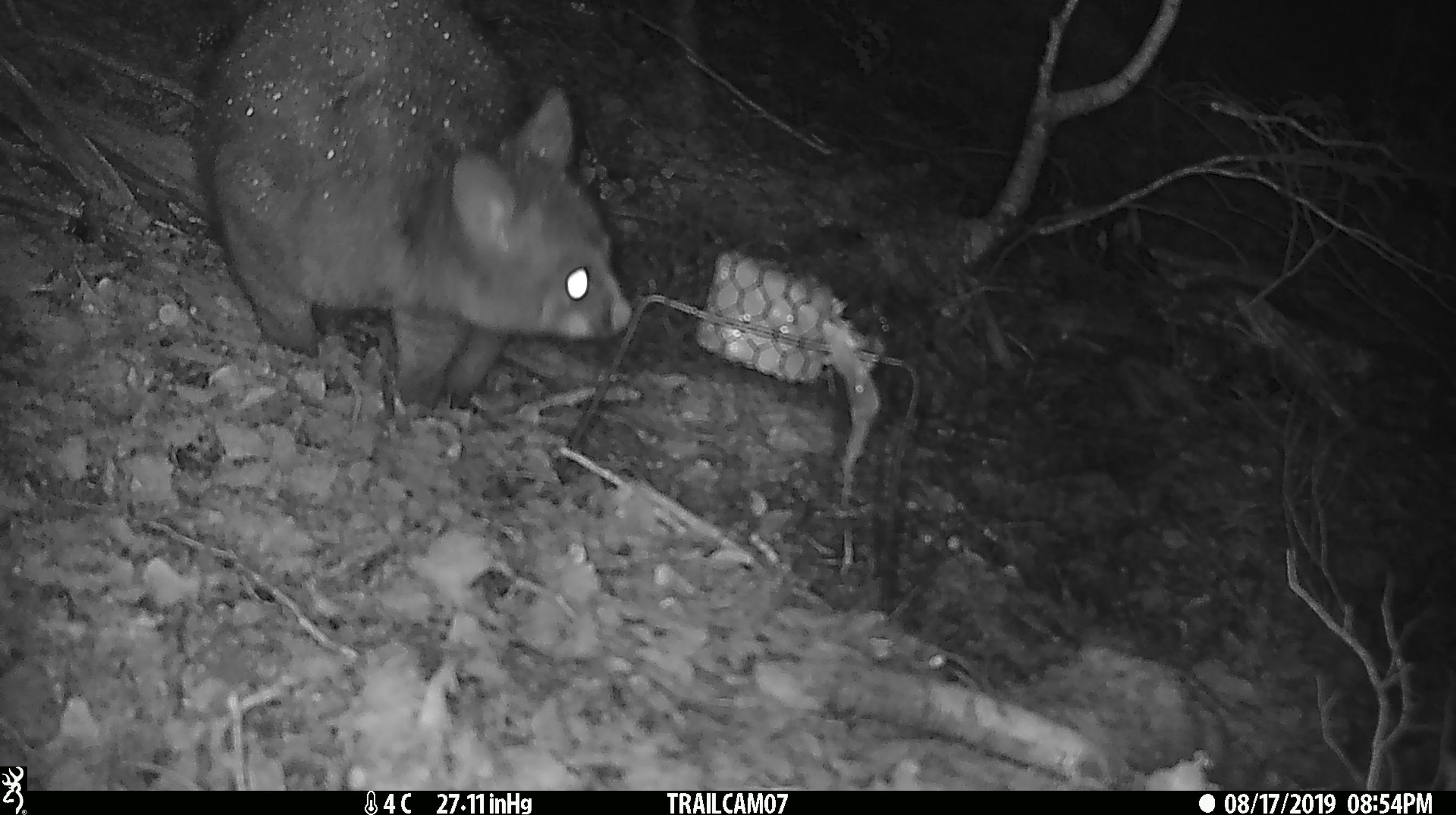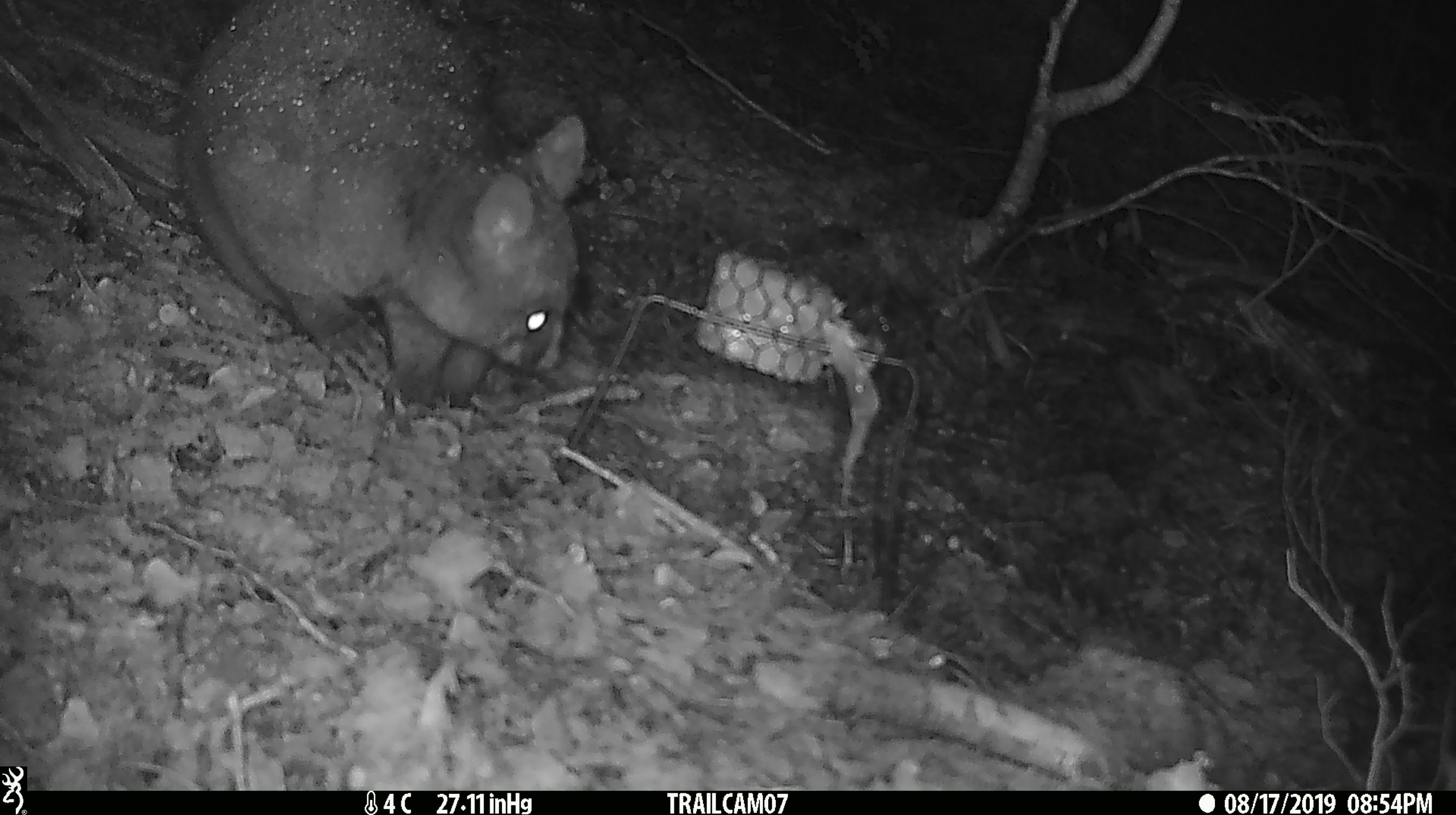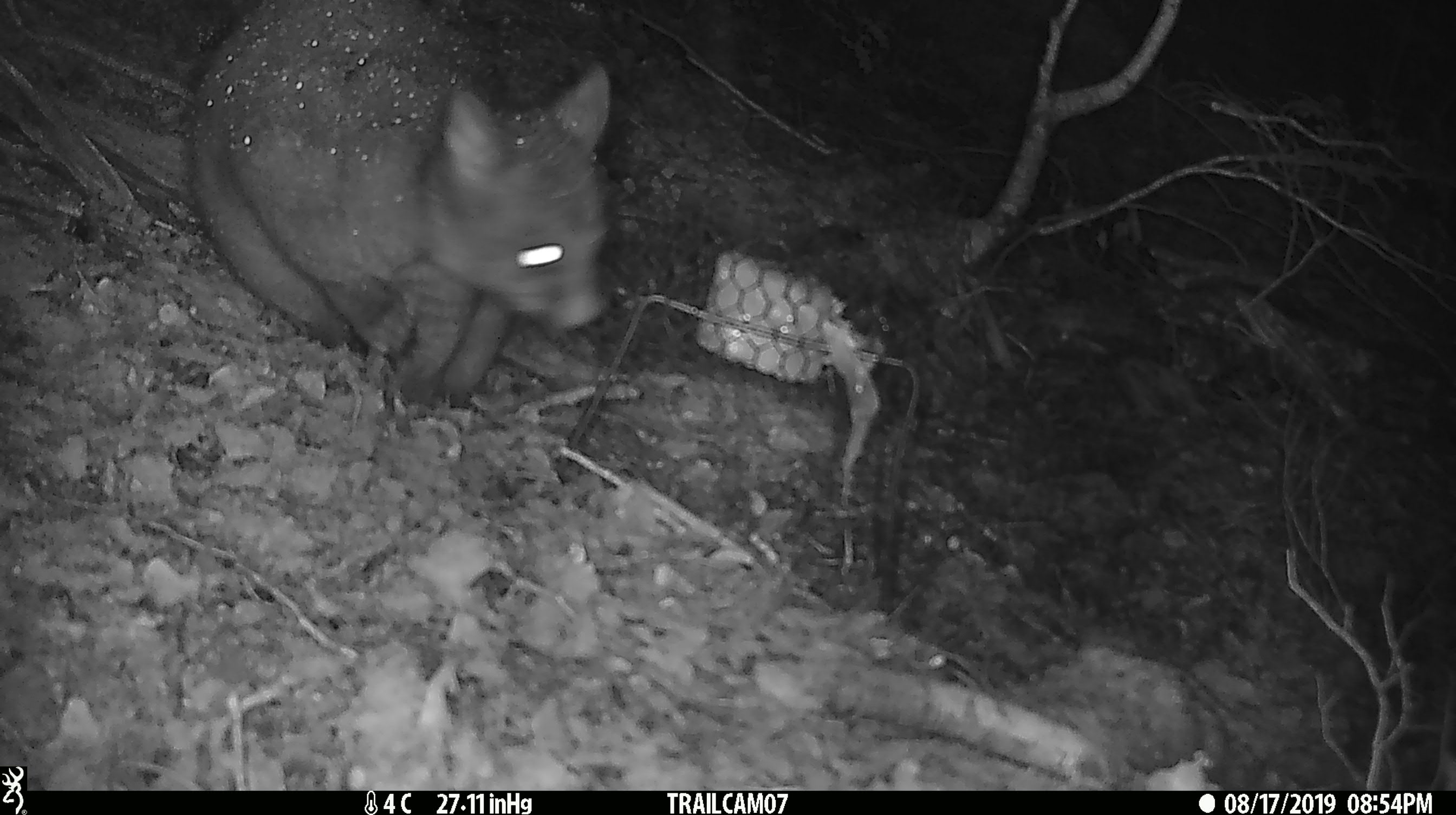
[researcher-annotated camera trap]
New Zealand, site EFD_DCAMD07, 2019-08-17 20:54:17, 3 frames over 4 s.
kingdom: Animalia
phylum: Chordata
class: Mammalia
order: Diprotodontia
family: Phalangeridae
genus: Trichosurus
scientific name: Trichosurus vulpecula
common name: common brushtail possum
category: possum